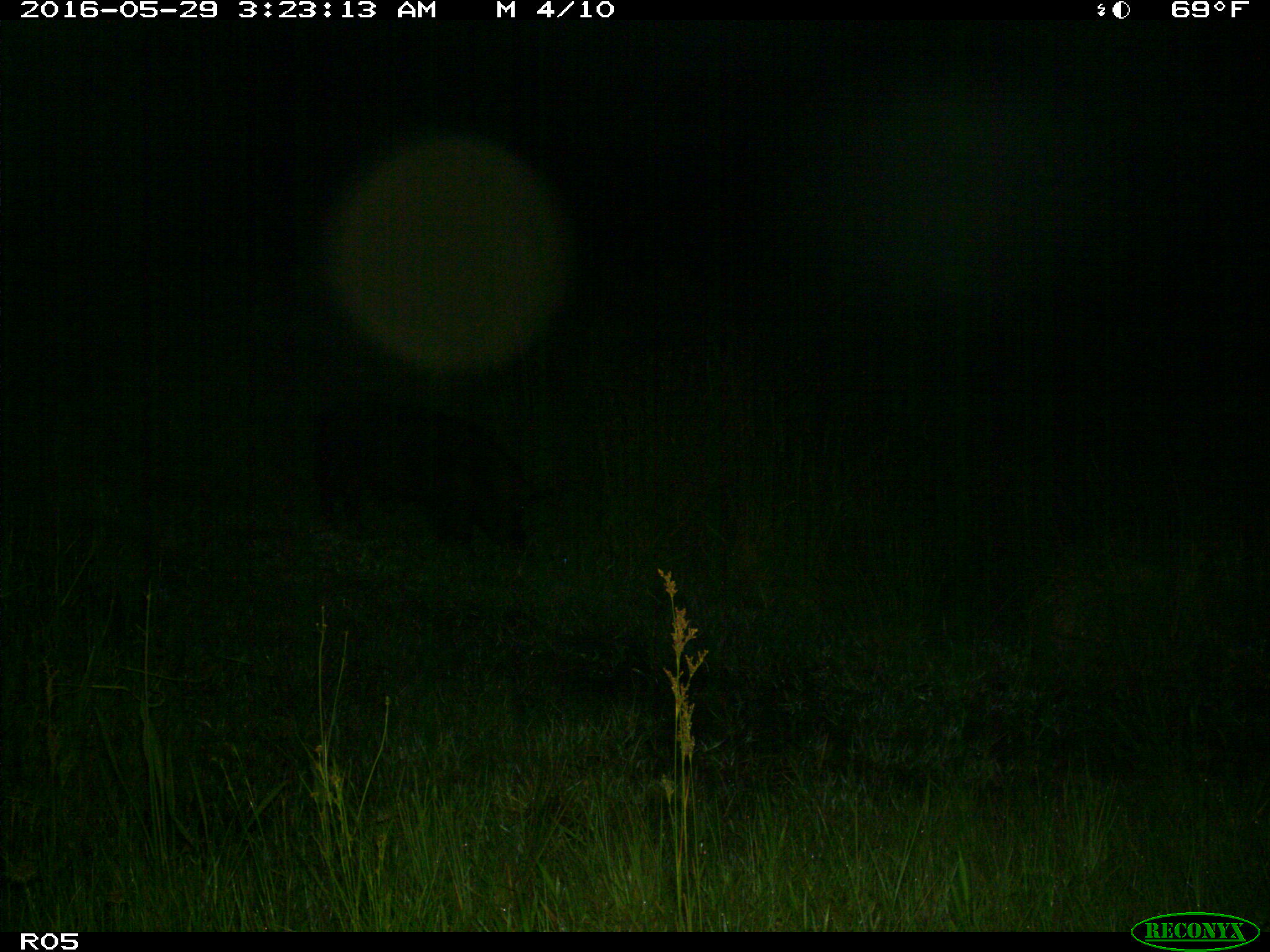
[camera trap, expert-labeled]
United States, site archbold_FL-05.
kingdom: Animalia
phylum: Chordata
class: Mammalia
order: Artiodactyla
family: Suidae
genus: Sus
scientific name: Sus scrofa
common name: wild boar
Sus scrofa (wild boar).